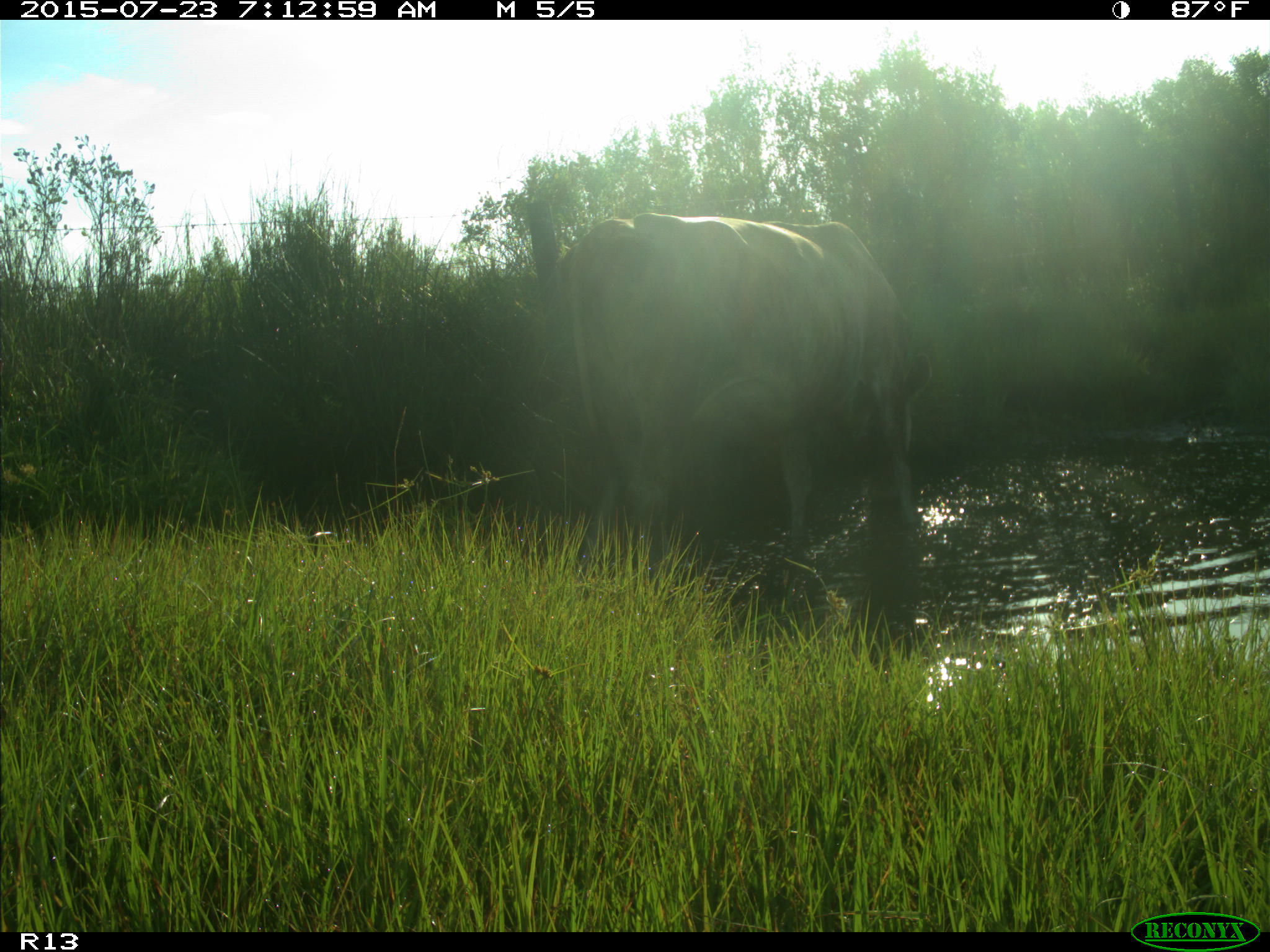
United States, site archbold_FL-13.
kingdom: Animalia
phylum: Chordata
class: Mammalia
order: Artiodactyla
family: Bovidae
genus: Bos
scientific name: Bos taurus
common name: domestic cow